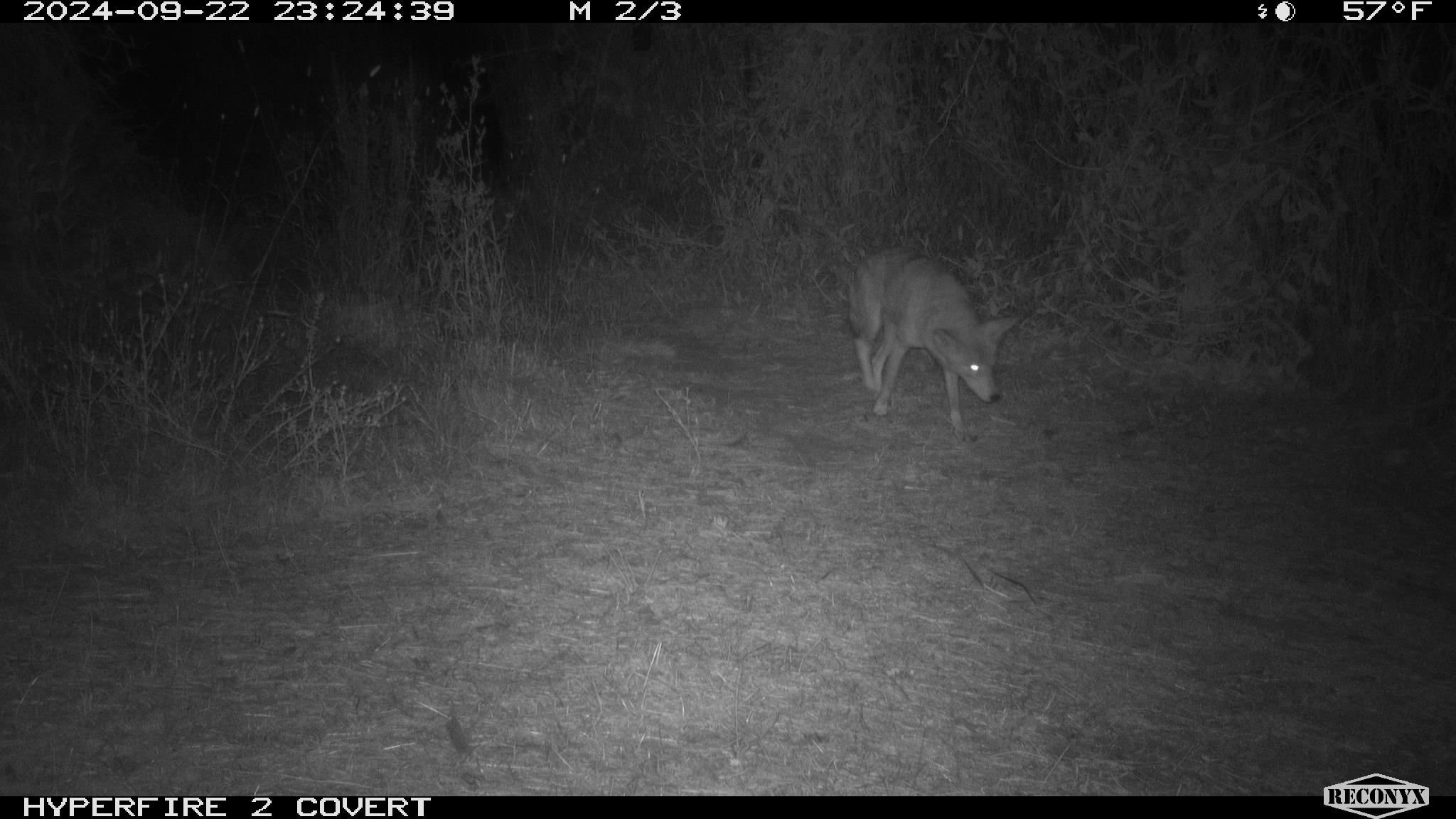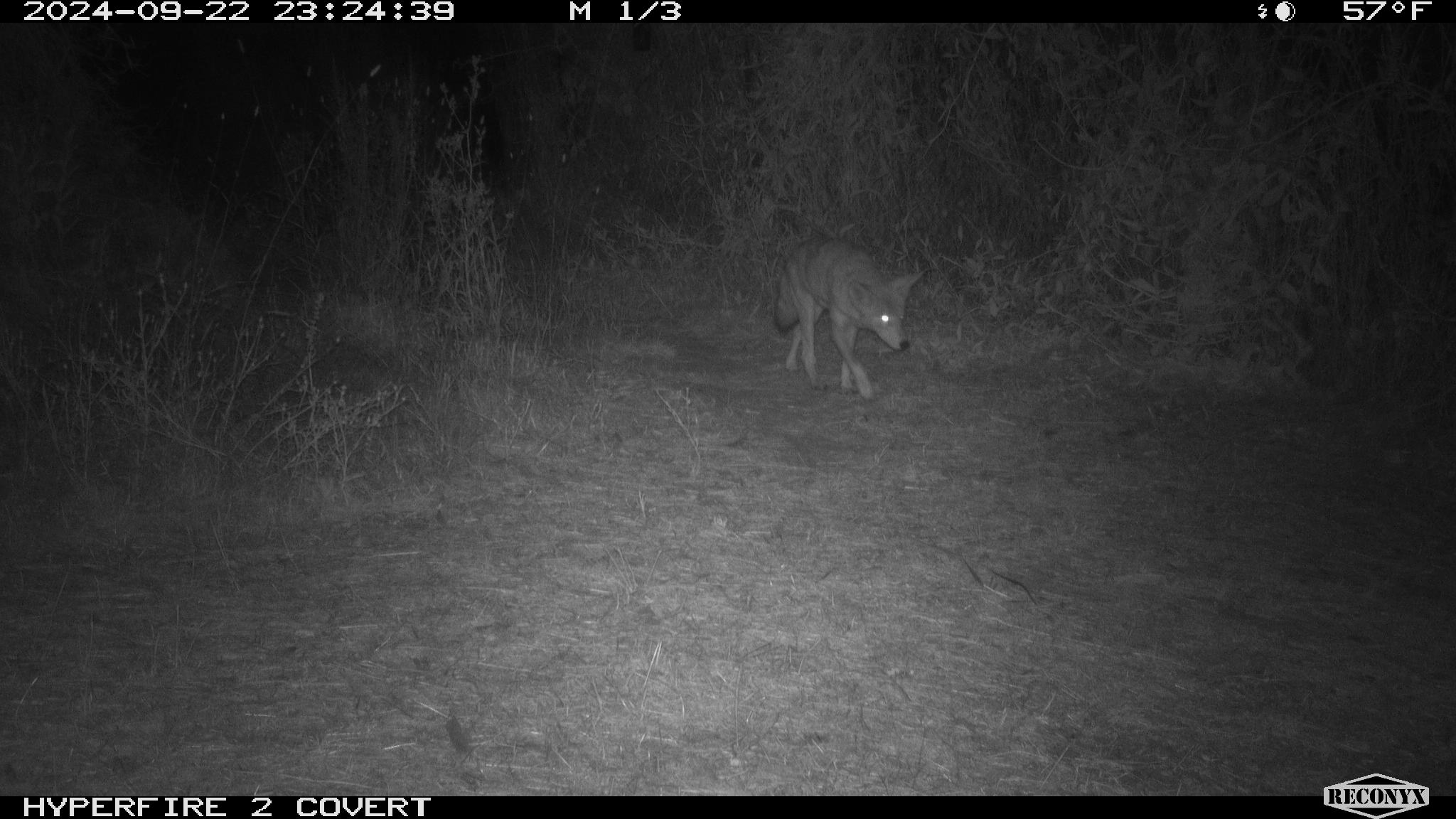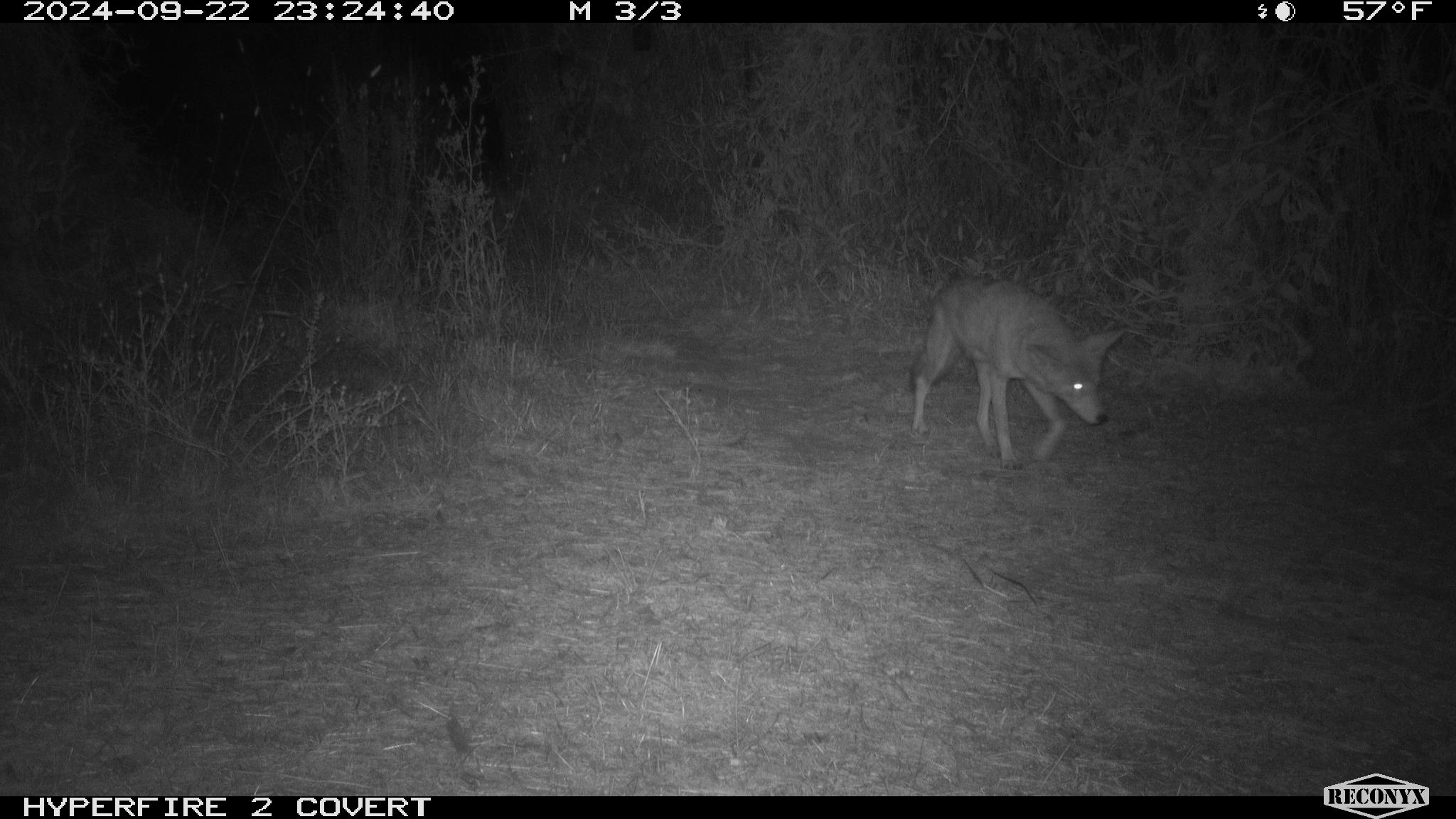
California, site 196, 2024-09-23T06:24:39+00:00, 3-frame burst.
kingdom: Animalia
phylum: Chordata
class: Mammalia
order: Carnivora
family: Canidae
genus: Canis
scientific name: Canis latrans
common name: coyote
Coyote (Canis latrans).